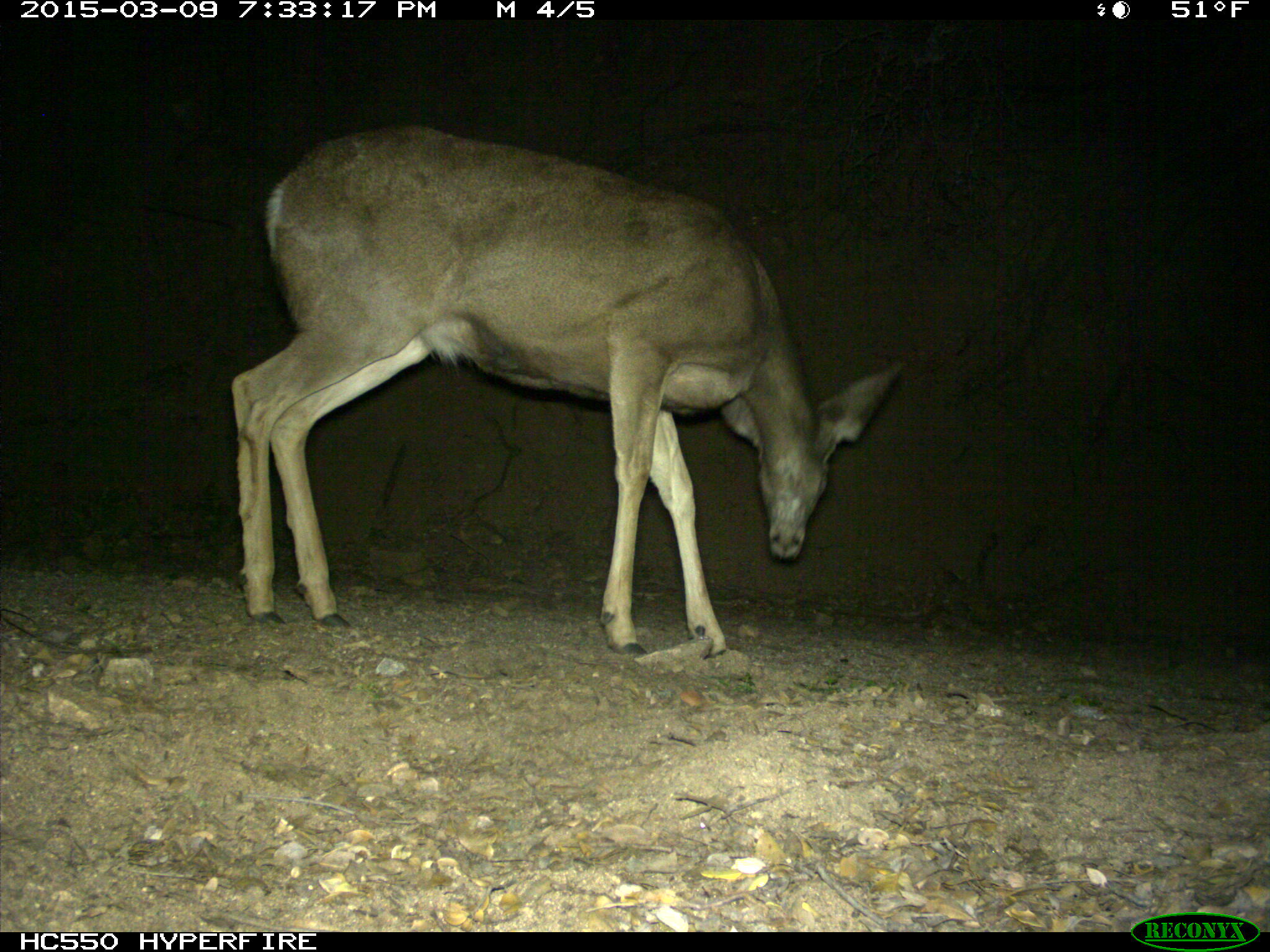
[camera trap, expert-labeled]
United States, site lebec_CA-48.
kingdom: Animalia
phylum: Chordata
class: Mammalia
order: Artiodactyla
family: Cervidae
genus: Odocoileus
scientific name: Odocoileus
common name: deer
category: unidentified deer